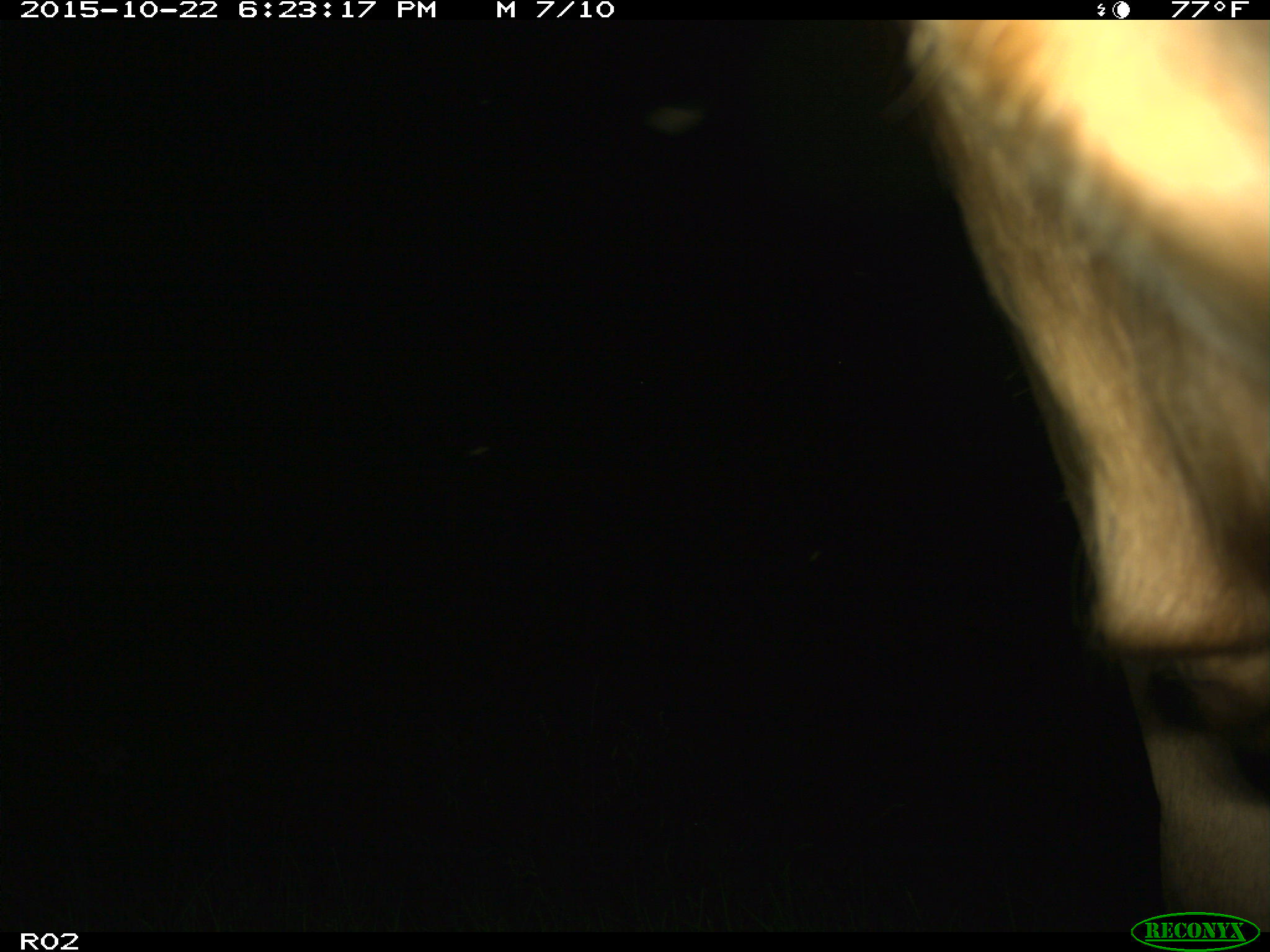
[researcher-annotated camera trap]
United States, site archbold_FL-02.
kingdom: Animalia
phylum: Chordata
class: Mammalia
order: Artiodactyla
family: Bovidae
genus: Bos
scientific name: Bos taurus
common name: domestic cow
Bos taurus (domestic cow).